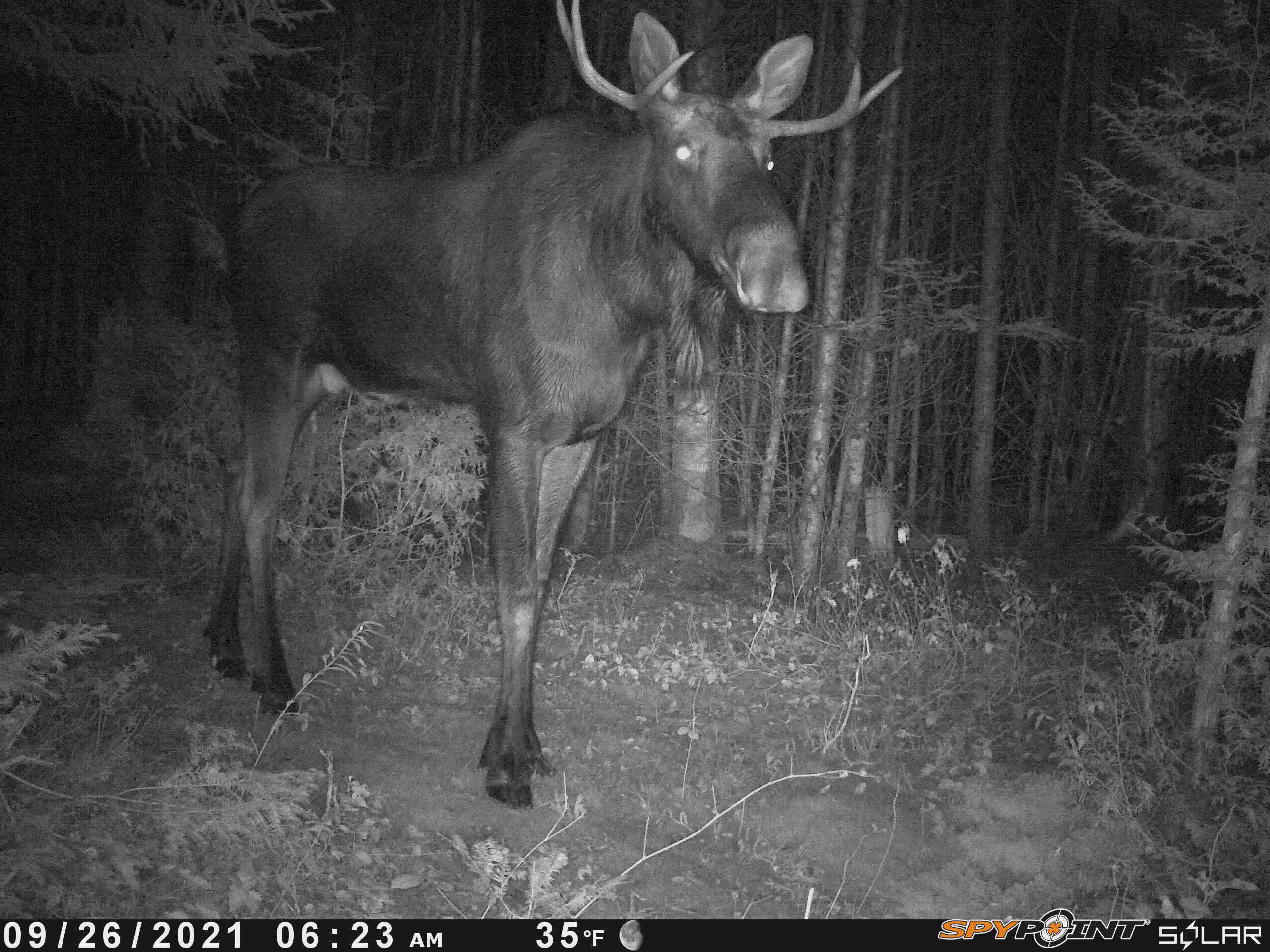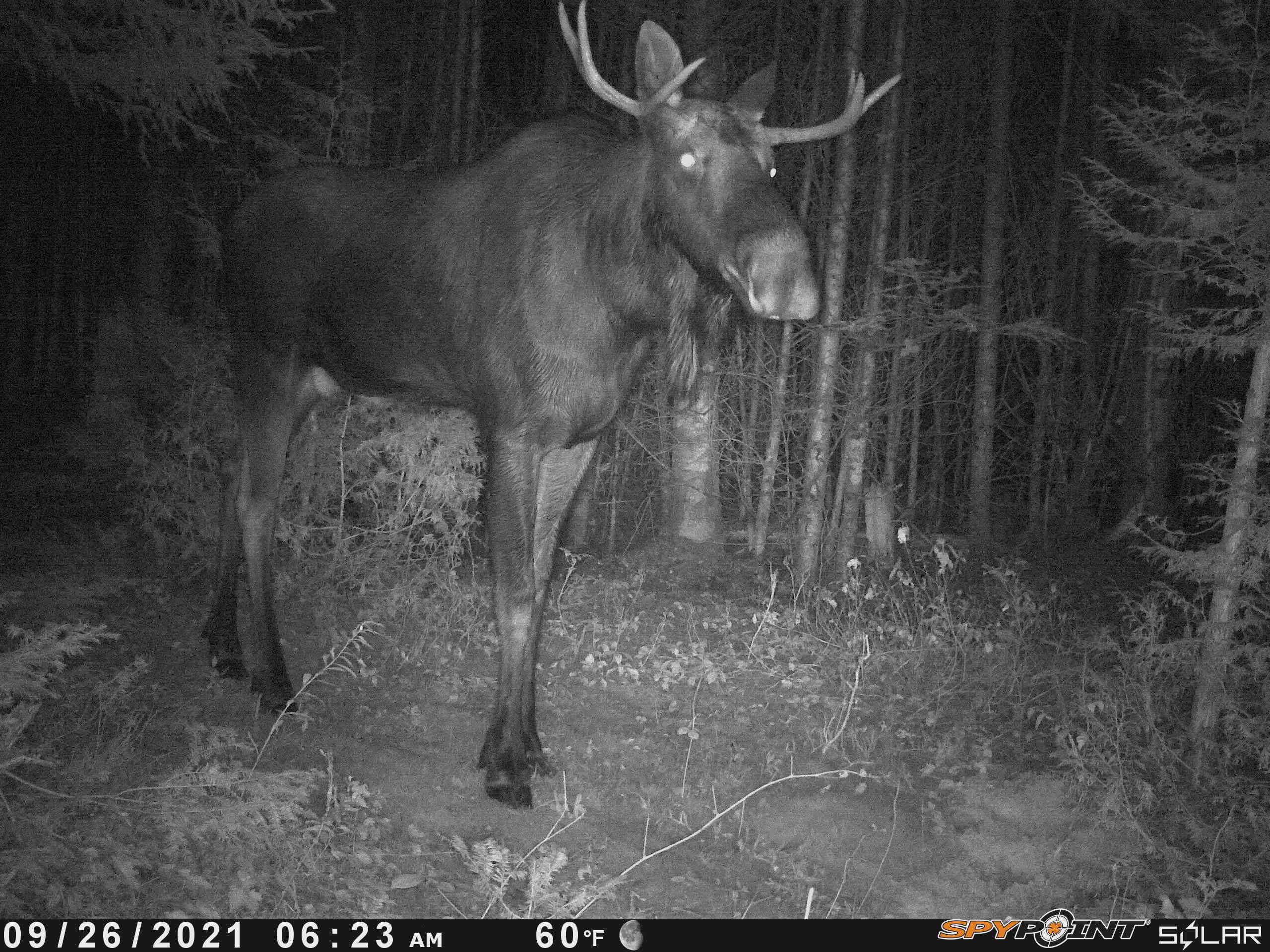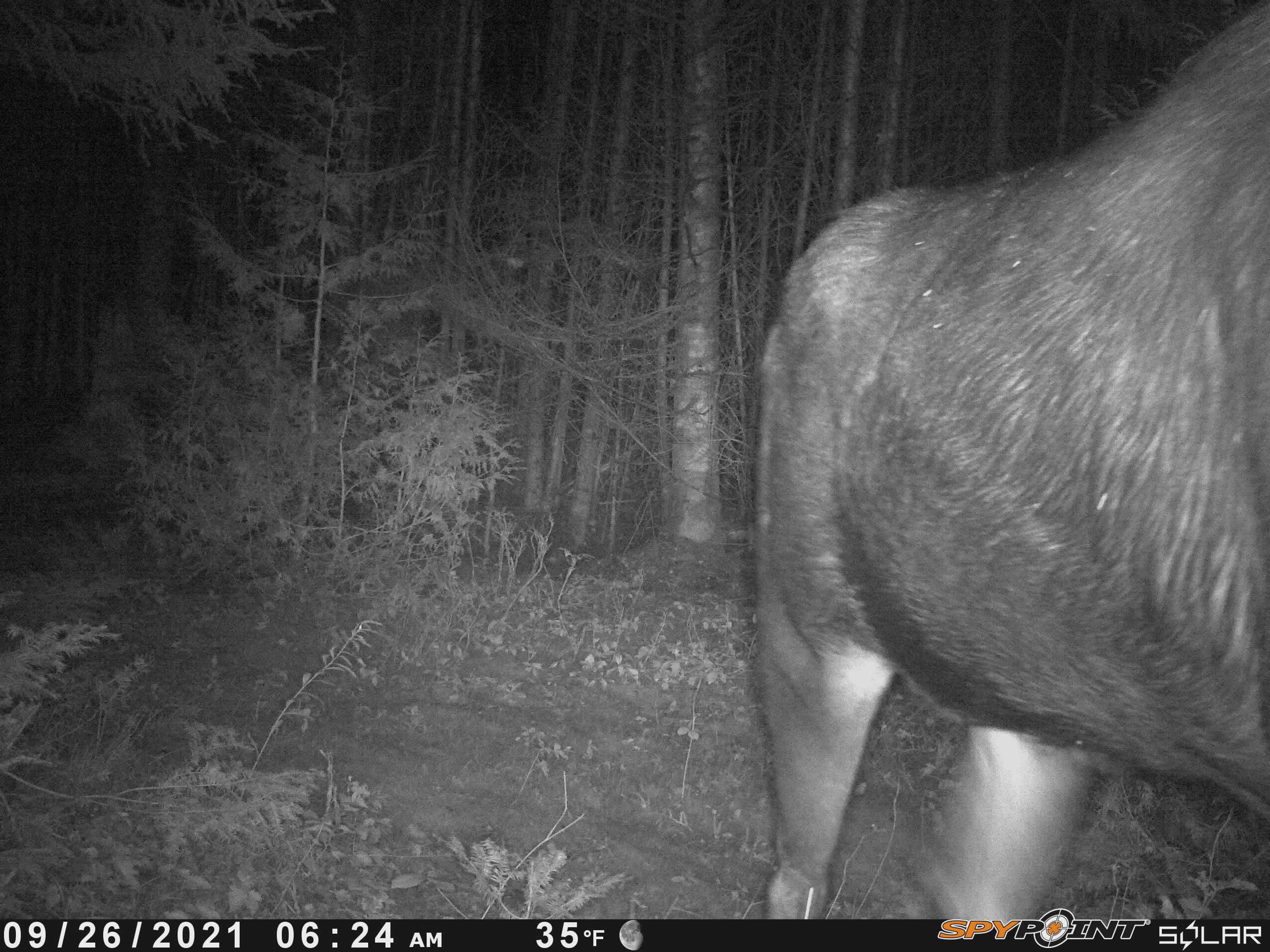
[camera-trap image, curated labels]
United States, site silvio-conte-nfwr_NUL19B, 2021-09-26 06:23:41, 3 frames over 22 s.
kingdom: Animalia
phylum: Chordata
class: Mammalia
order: Artiodactyla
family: Cervidae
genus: Alces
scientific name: Alces alces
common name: moose